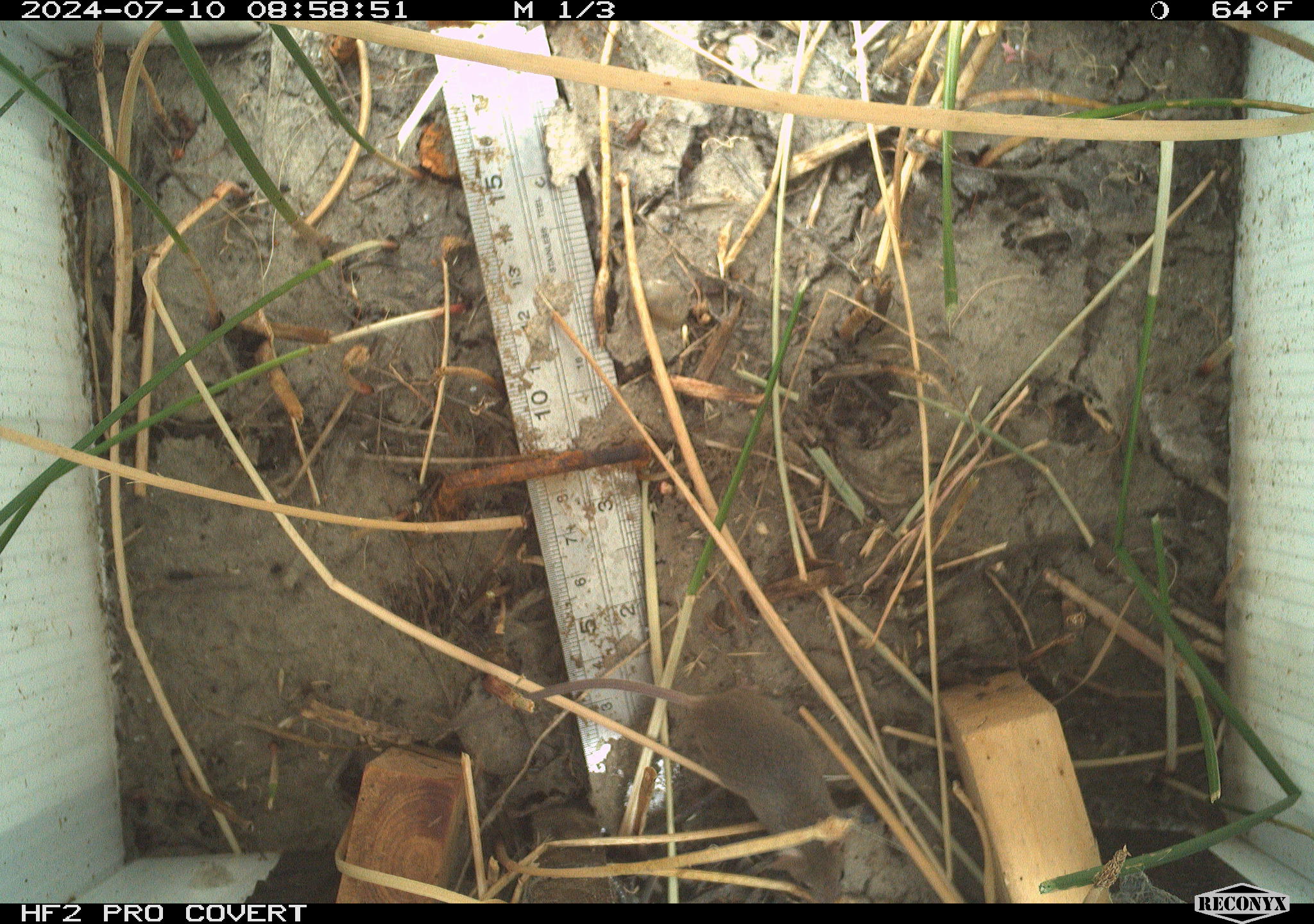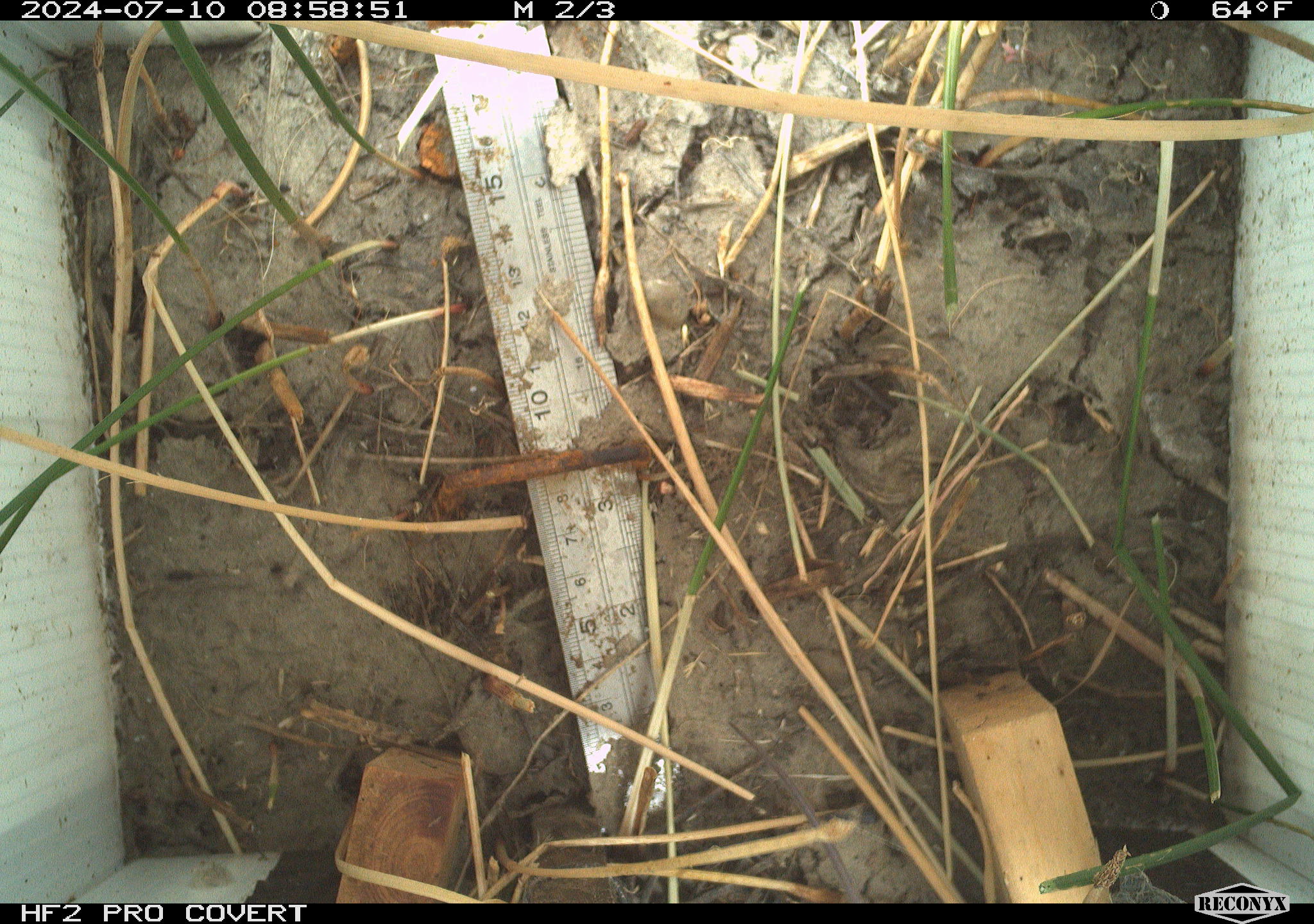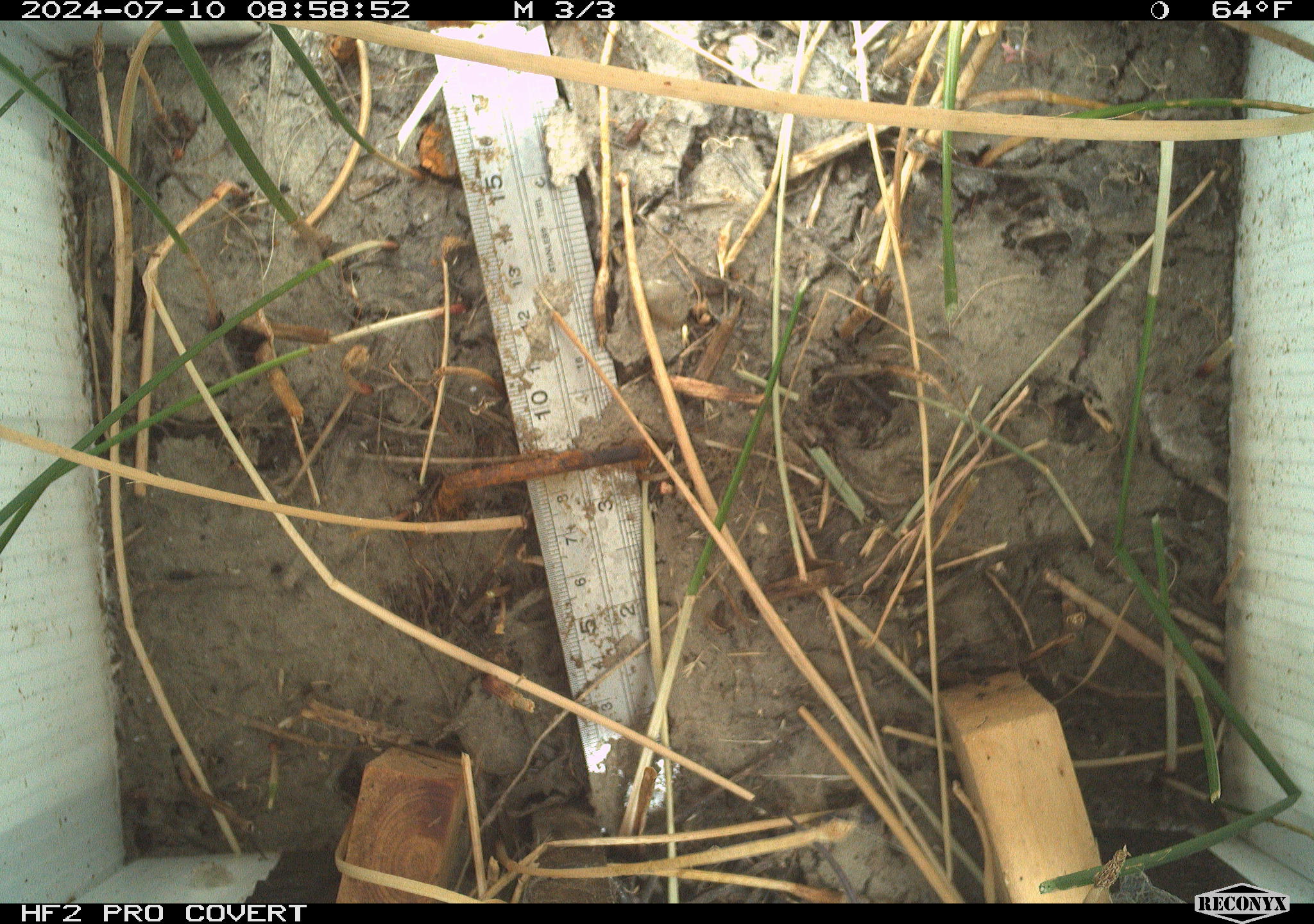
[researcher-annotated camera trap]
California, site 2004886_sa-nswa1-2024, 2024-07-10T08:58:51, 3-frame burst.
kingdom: Animalia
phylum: Chordata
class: Mammalia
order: Rodentia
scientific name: Rodentia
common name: rodent